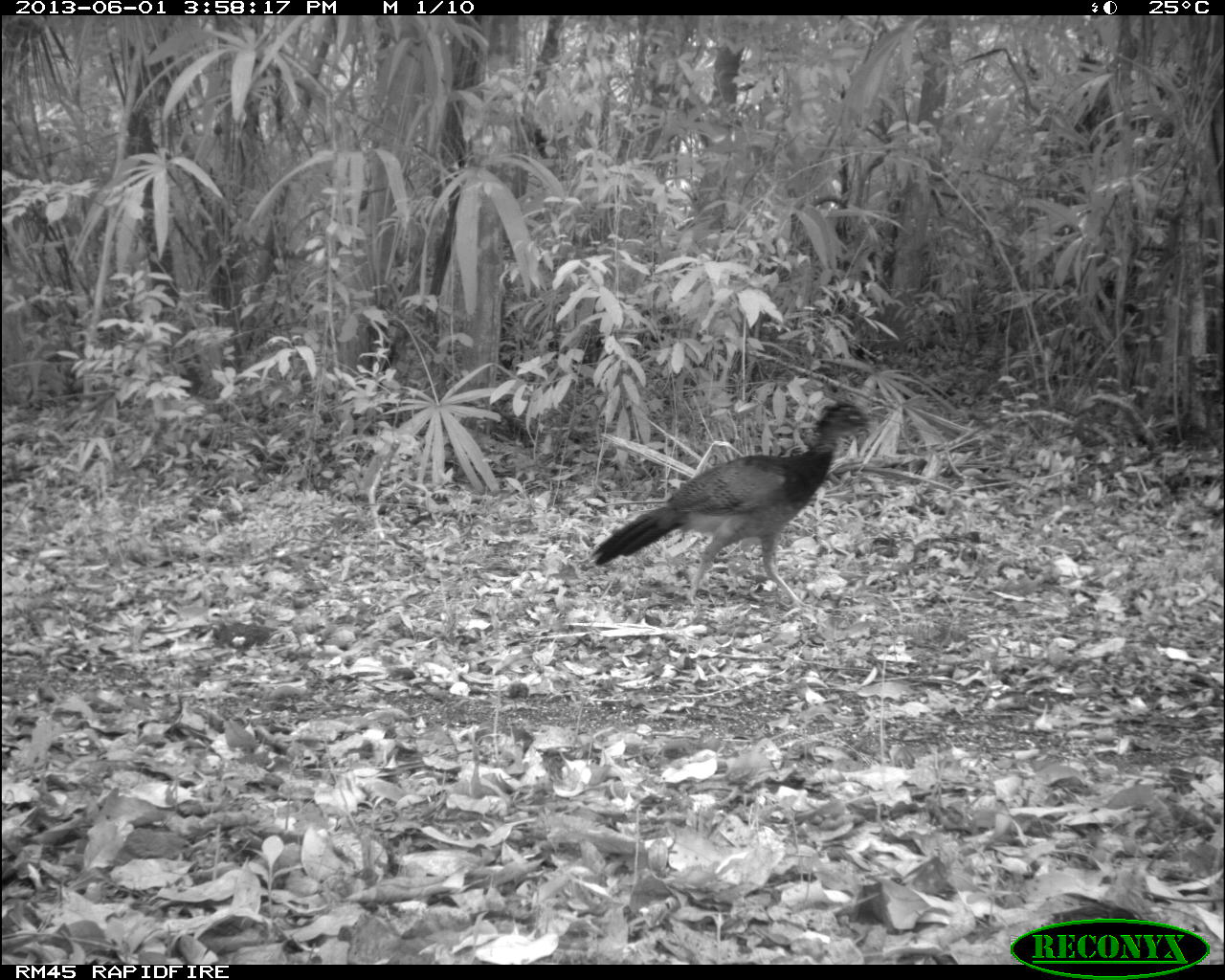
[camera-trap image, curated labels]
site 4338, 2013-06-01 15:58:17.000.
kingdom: Animalia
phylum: Chordata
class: Aves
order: Galliformes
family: Cracidae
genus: Crax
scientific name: Crax rubra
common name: great curassow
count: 2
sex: female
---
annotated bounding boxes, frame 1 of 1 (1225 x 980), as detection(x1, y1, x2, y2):
crax rubra: detection(587, 398, 875, 617)